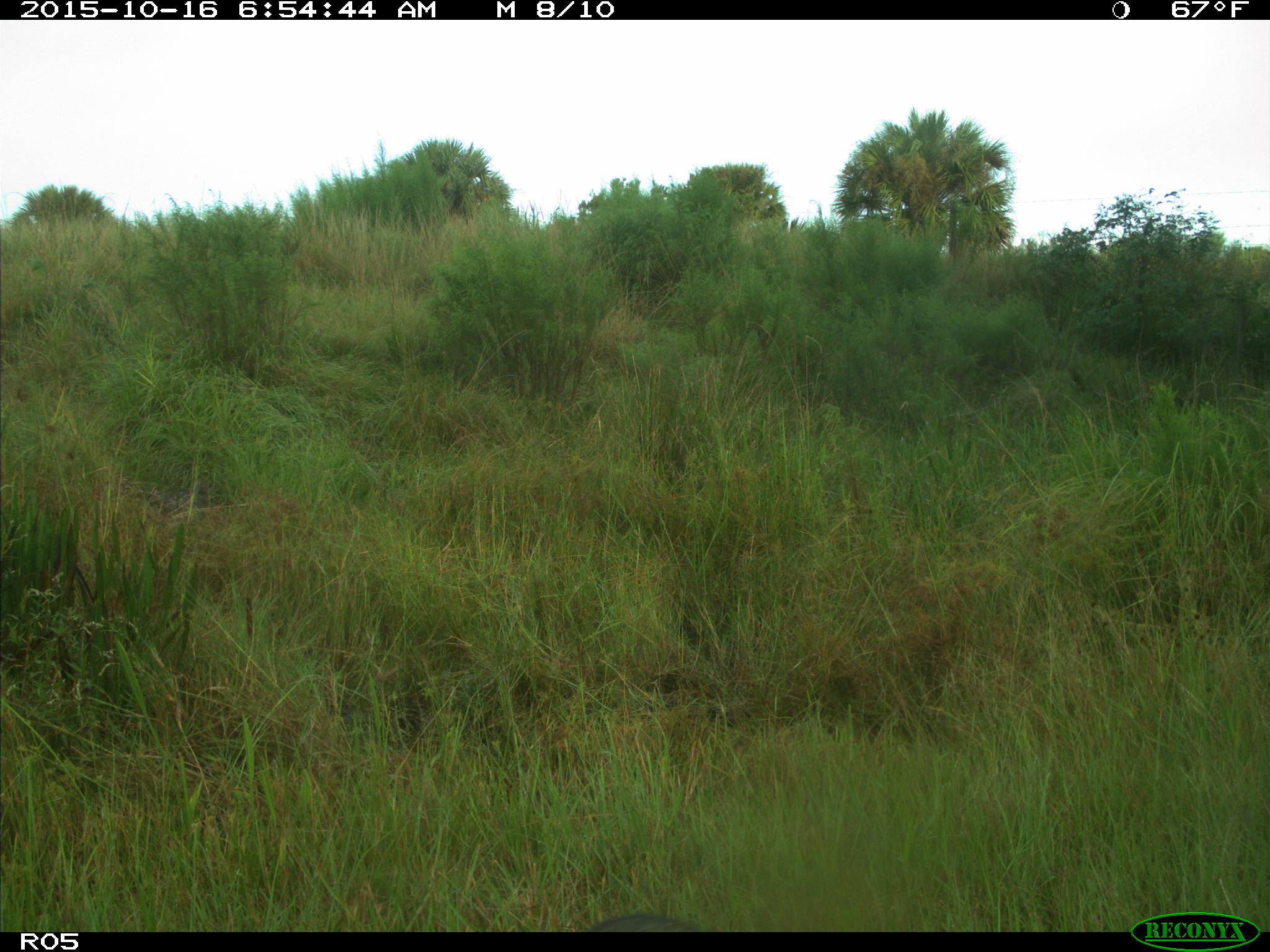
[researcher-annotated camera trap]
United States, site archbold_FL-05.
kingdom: Animalia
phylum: Chordata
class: Mammalia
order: Carnivora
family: Procyonidae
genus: Procyon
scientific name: Procyon lotor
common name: common raccoon